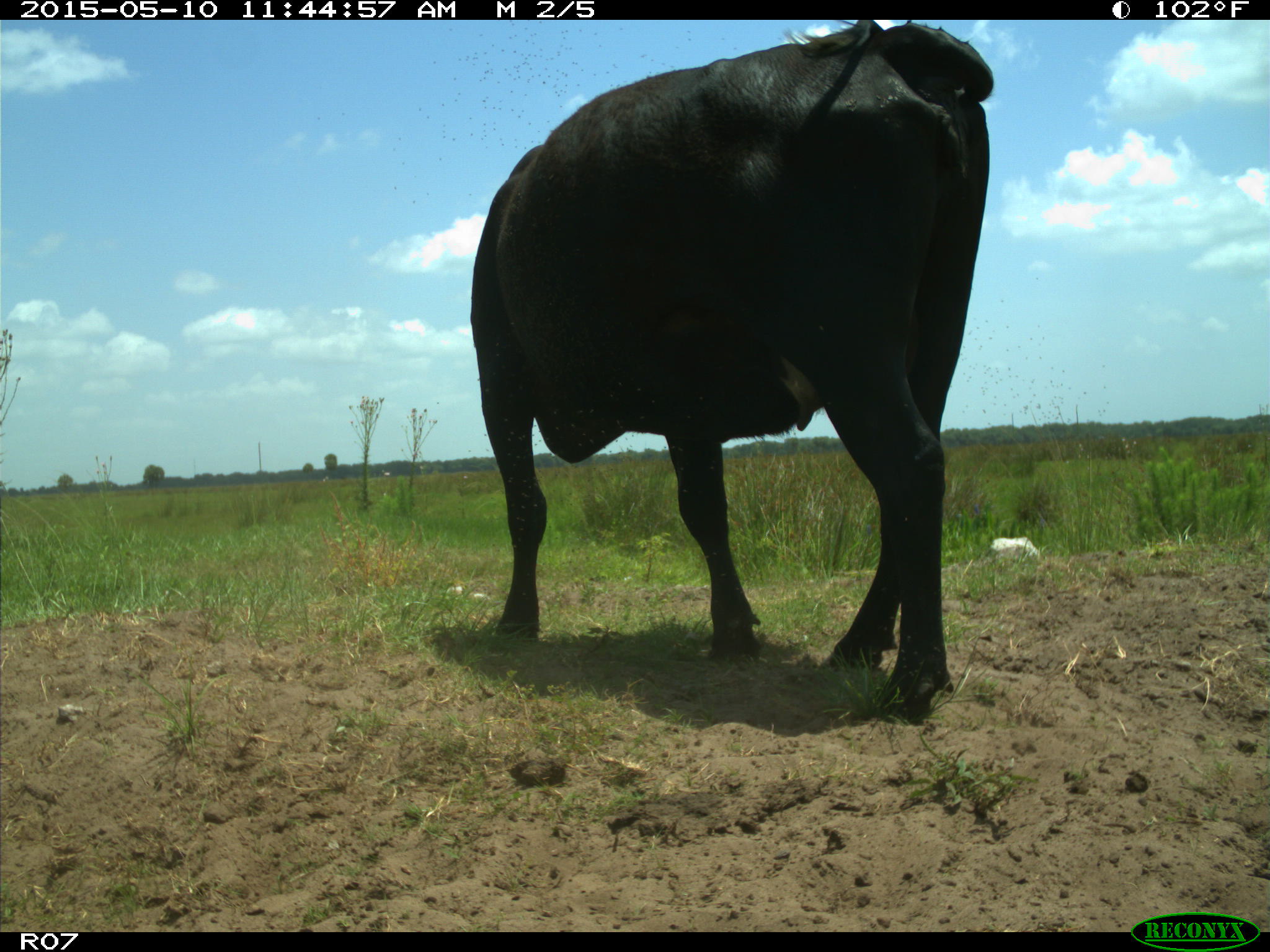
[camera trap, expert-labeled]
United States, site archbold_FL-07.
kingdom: Animalia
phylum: Chordata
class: Mammalia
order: Artiodactyla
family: Bovidae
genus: Bos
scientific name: Bos taurus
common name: domestic cow